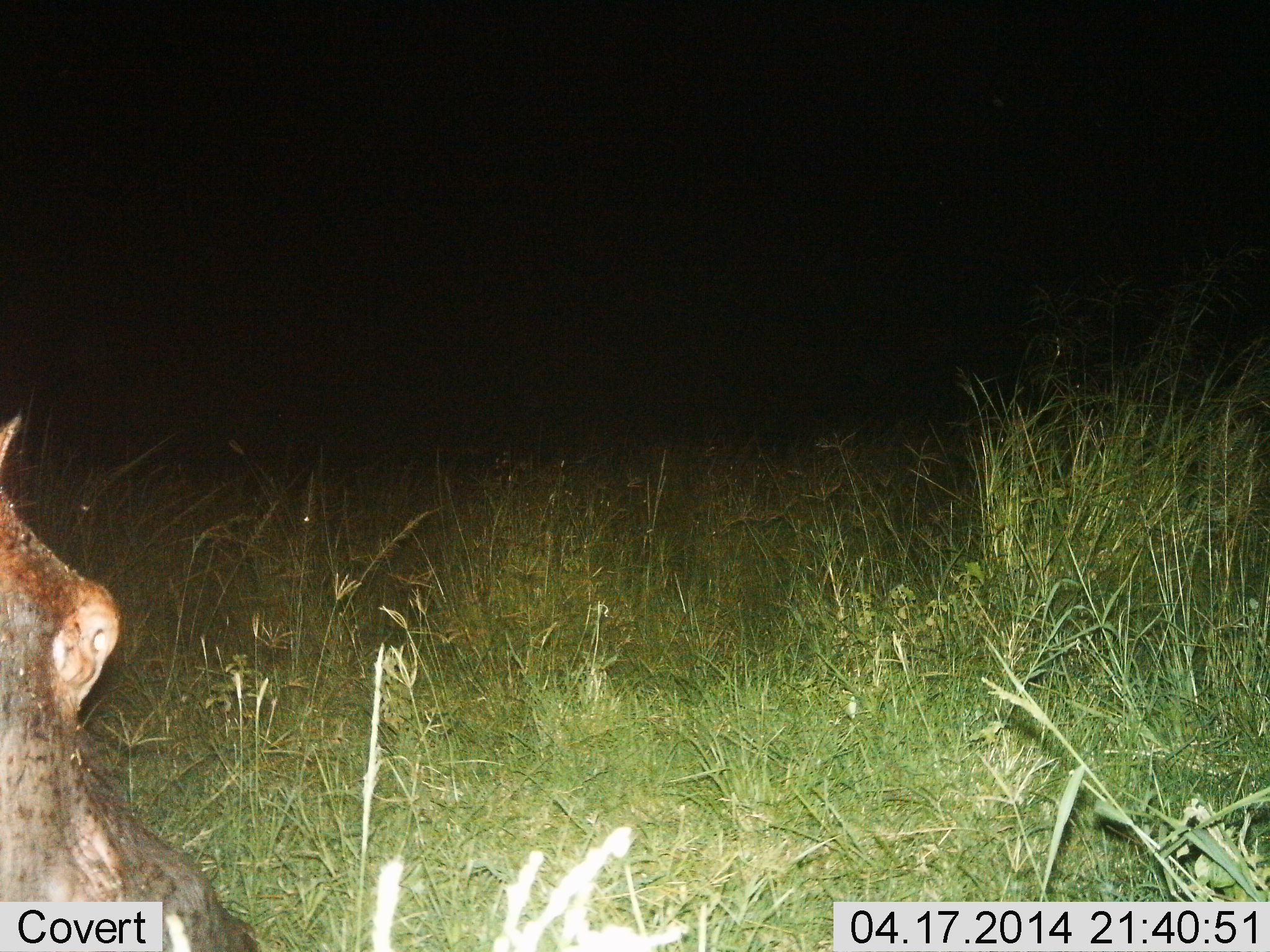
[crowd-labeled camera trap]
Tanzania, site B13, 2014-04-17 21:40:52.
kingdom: Animalia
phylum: Chordata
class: Mammalia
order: Artiodactyla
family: Hippopotamidae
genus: Hippopotamus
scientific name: Hippopotamus amphibius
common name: hippopotamus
Hippopotamus (Hippopotamus amphibius), count 1. Behavior (volunteer vote fractions): standing 50%, resting 10%, moving 10%, interacting 10%. Young present (vote fraction): 0%. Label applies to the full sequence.